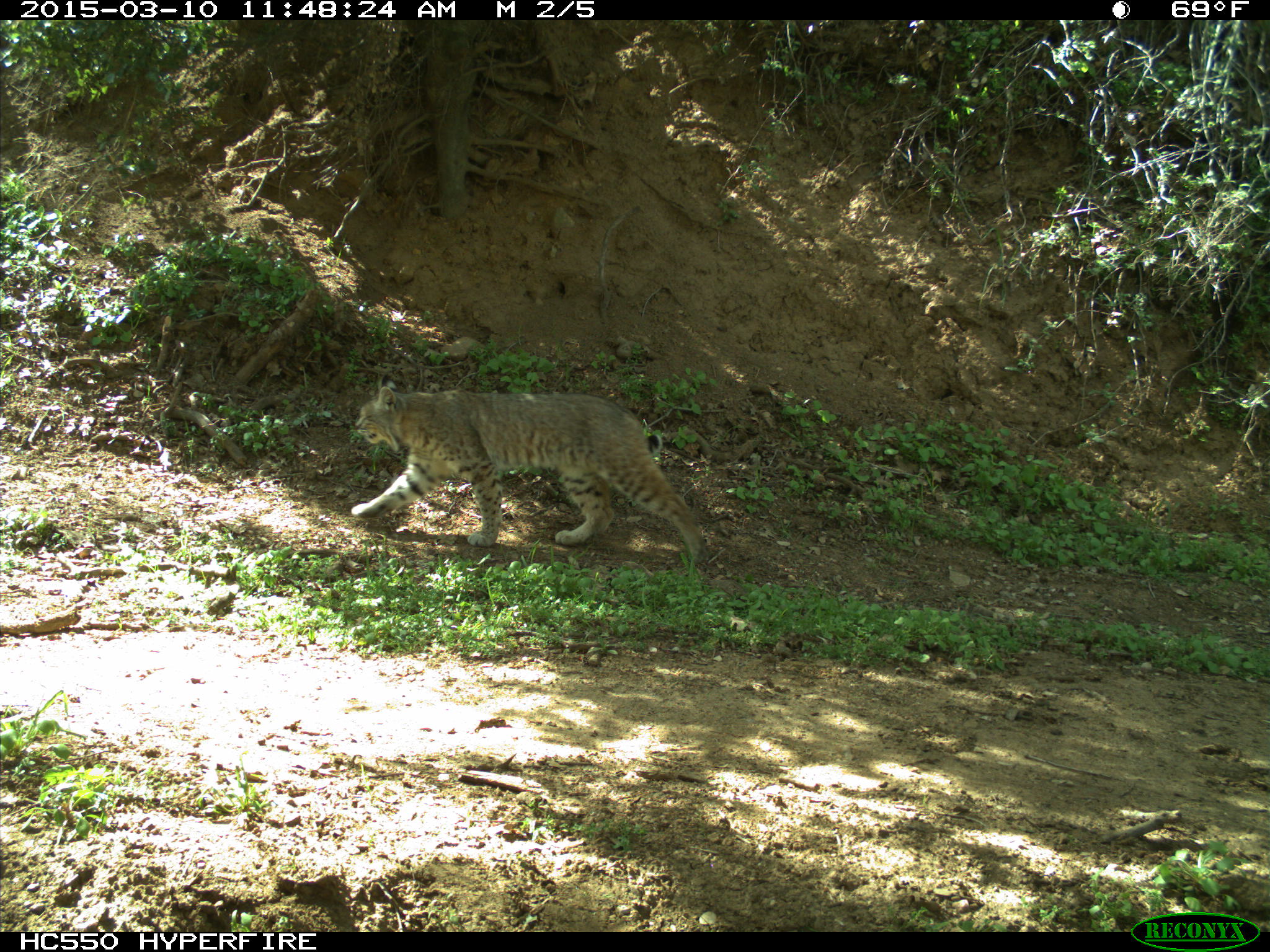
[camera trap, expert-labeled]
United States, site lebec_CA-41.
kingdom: Animalia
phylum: Chordata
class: Mammalia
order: Carnivora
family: Felidae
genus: Lynx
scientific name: Lynx rufus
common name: bobcat